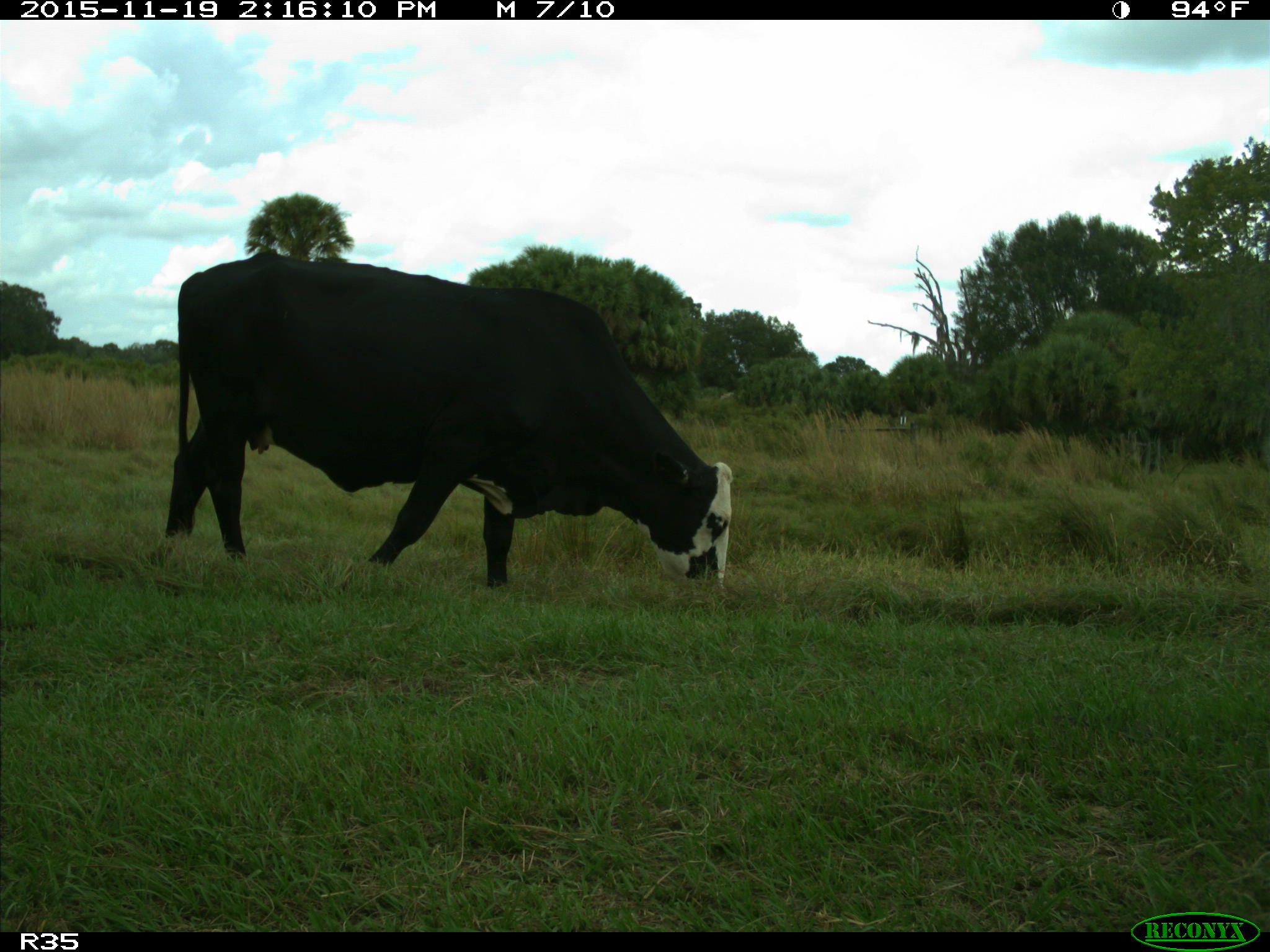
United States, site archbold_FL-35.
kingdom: Animalia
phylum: Chordata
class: Mammalia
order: Artiodactyla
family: Bovidae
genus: Bos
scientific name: Bos taurus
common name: domestic cow